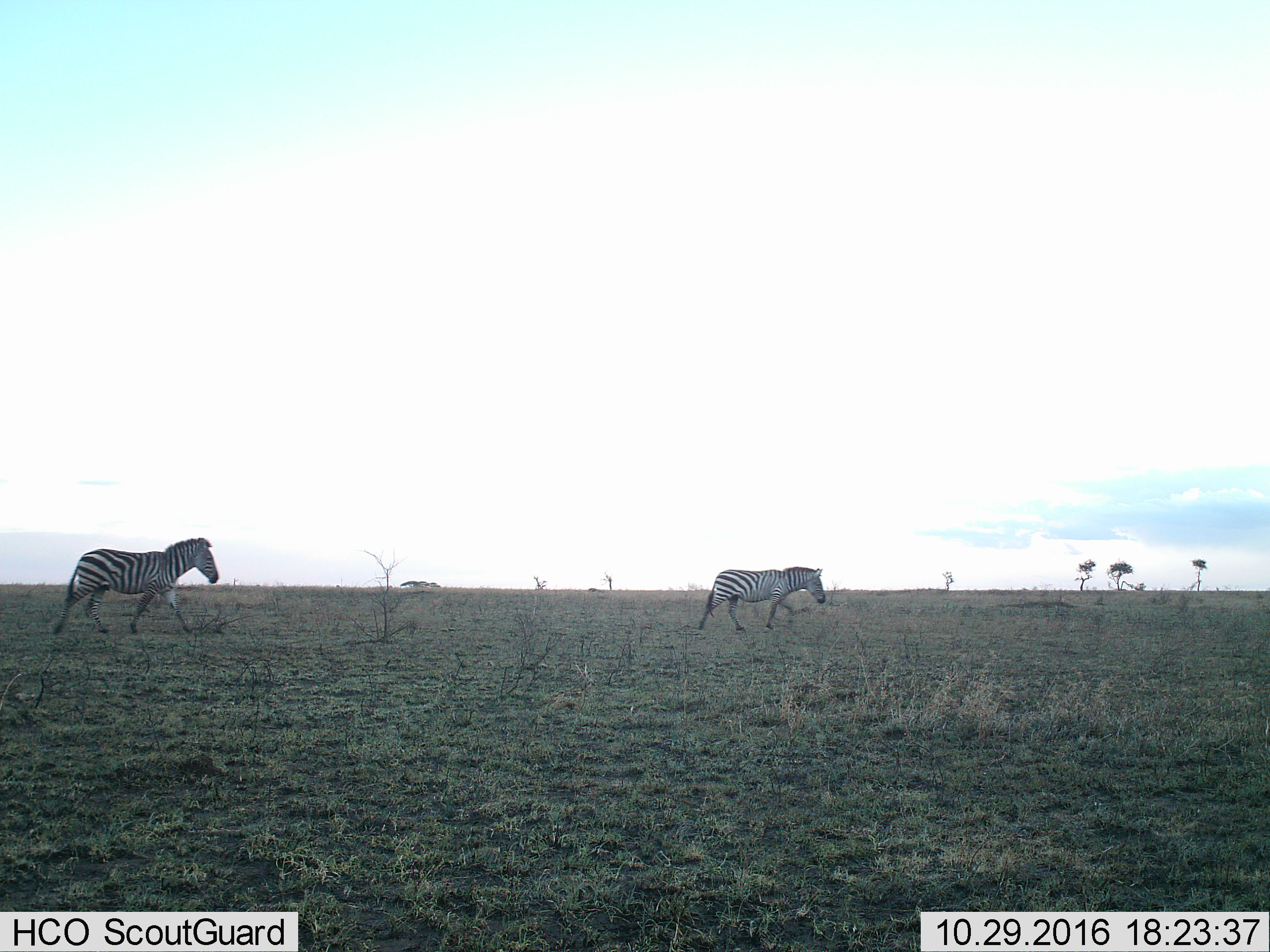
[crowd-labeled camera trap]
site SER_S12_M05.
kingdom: Animalia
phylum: Chordata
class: Mammalia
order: Perissodactyla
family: Equidae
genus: Equus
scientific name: Equus quagga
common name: plains zebra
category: zebraplains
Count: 2.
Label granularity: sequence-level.